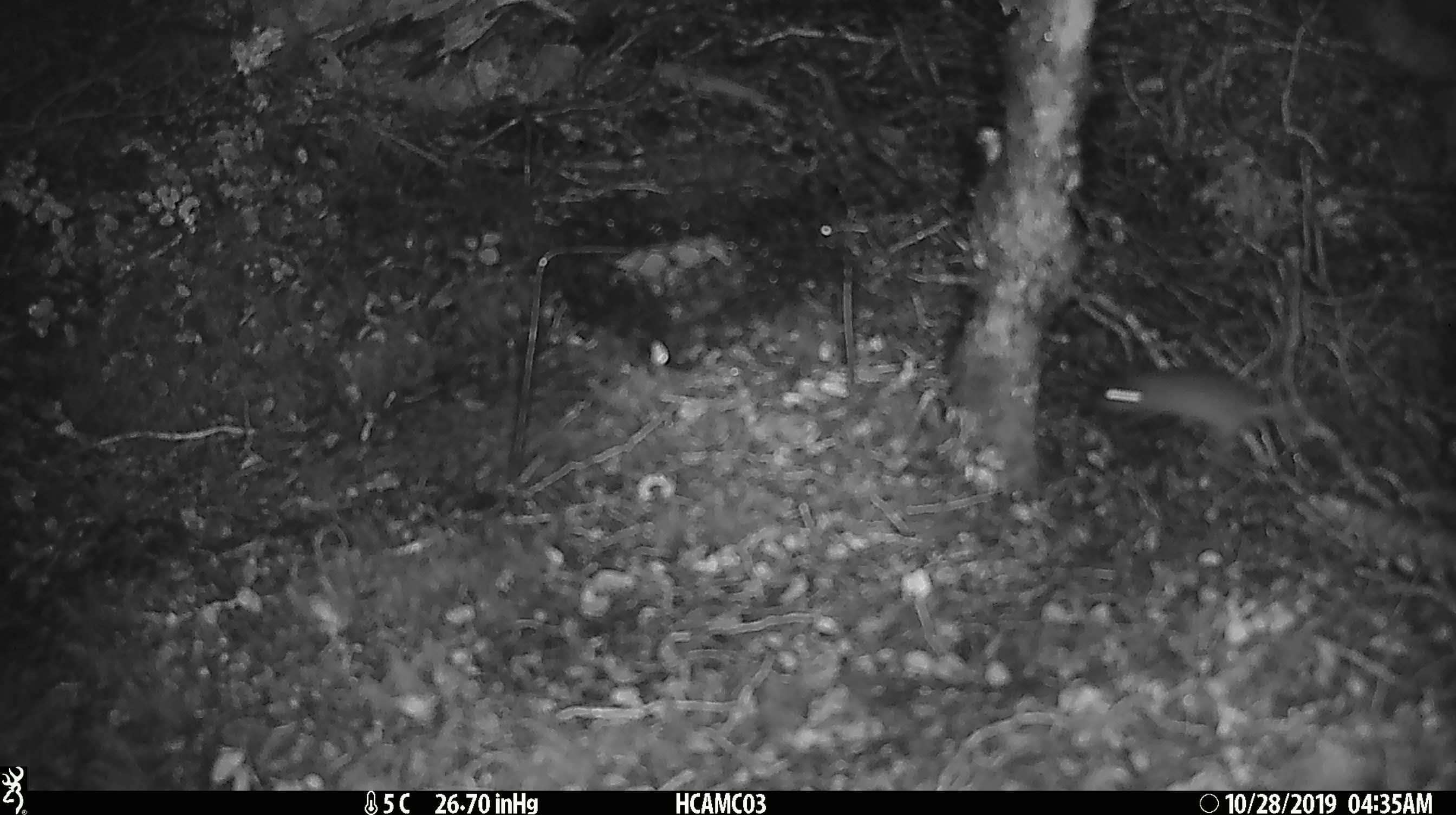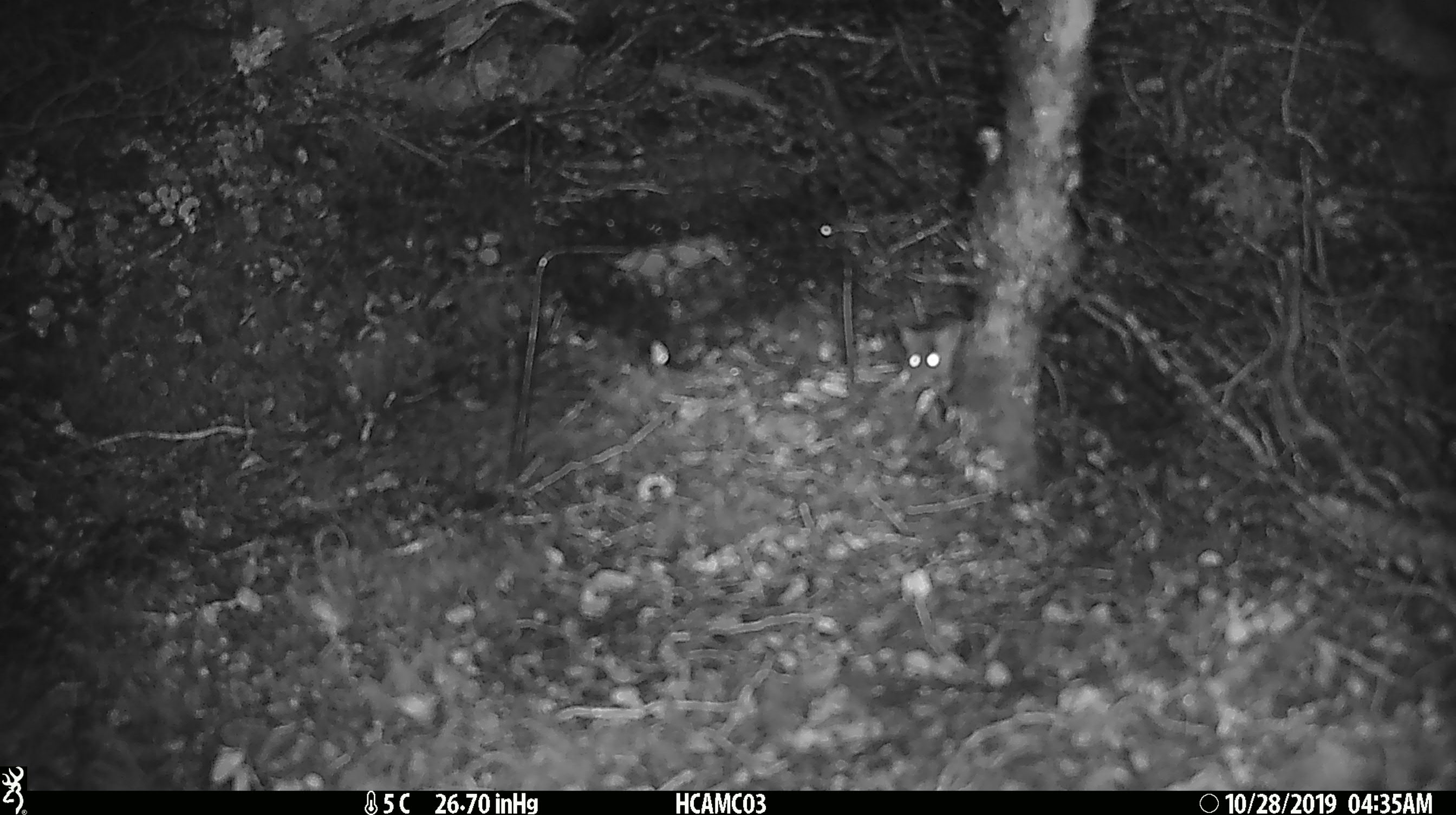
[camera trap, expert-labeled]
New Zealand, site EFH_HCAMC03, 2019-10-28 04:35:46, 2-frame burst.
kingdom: Animalia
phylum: Chordata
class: Mammalia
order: Rodentia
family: Muridae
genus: Mus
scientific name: Mus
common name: mouse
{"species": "mouse (Mus)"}